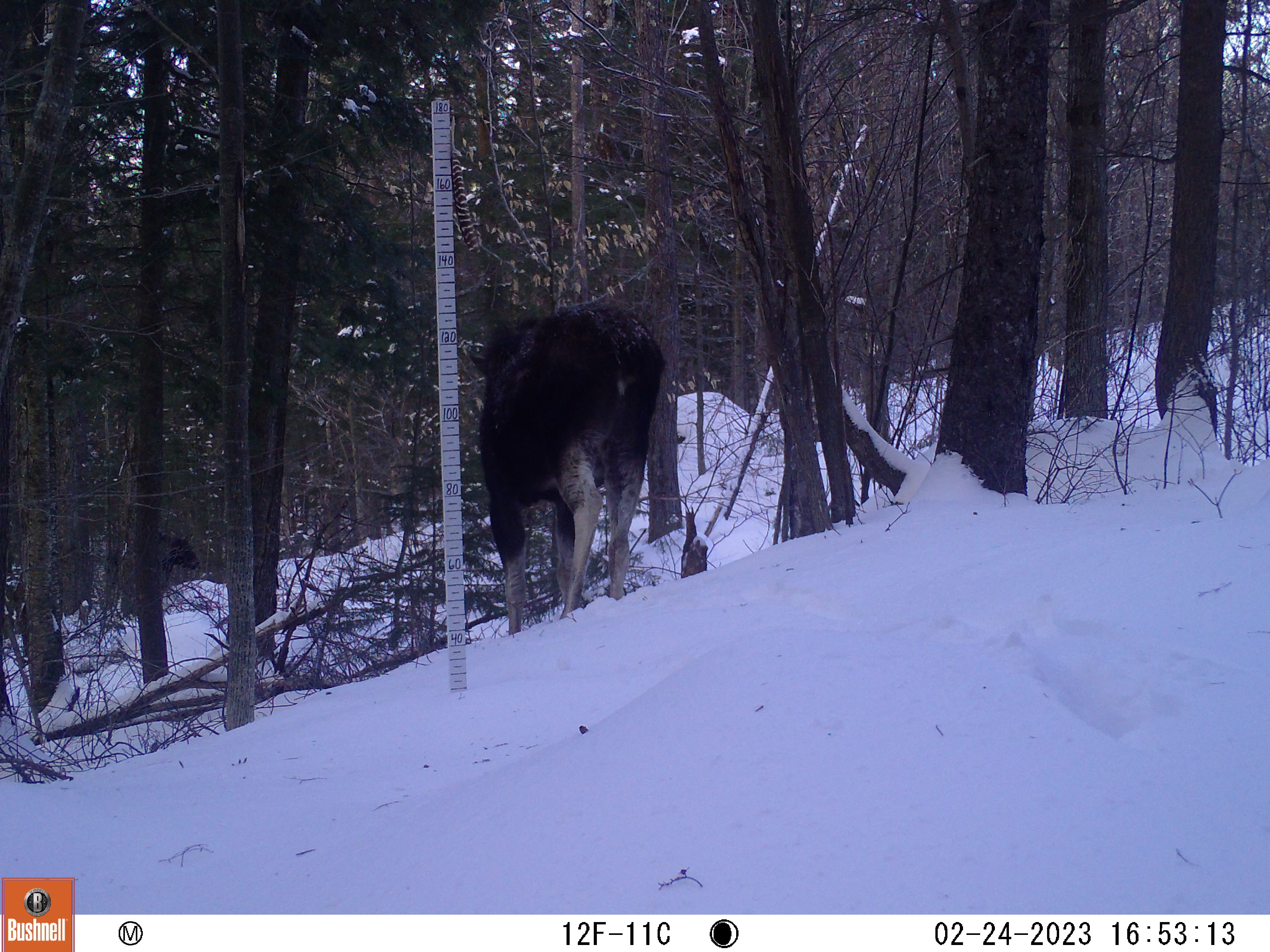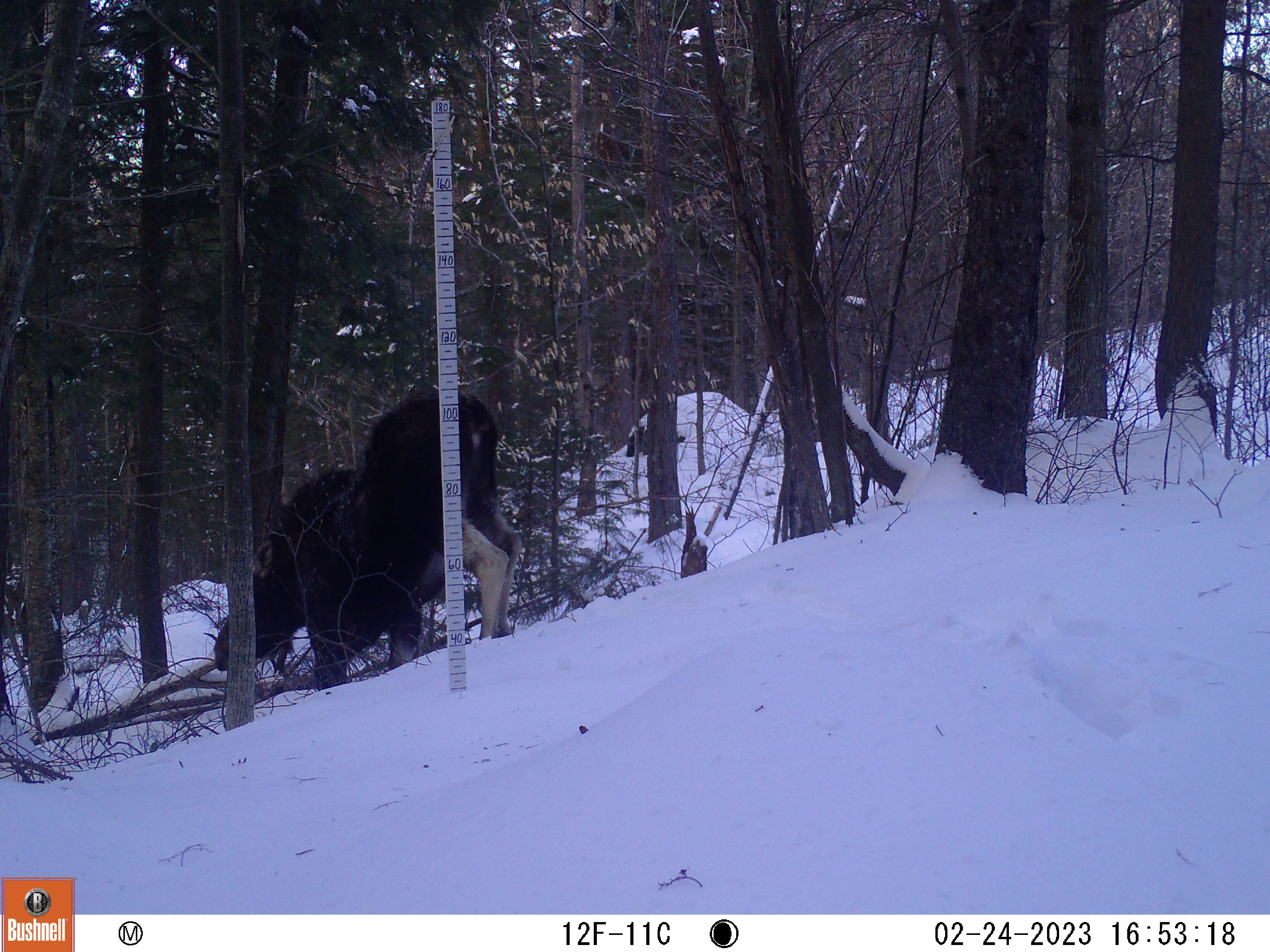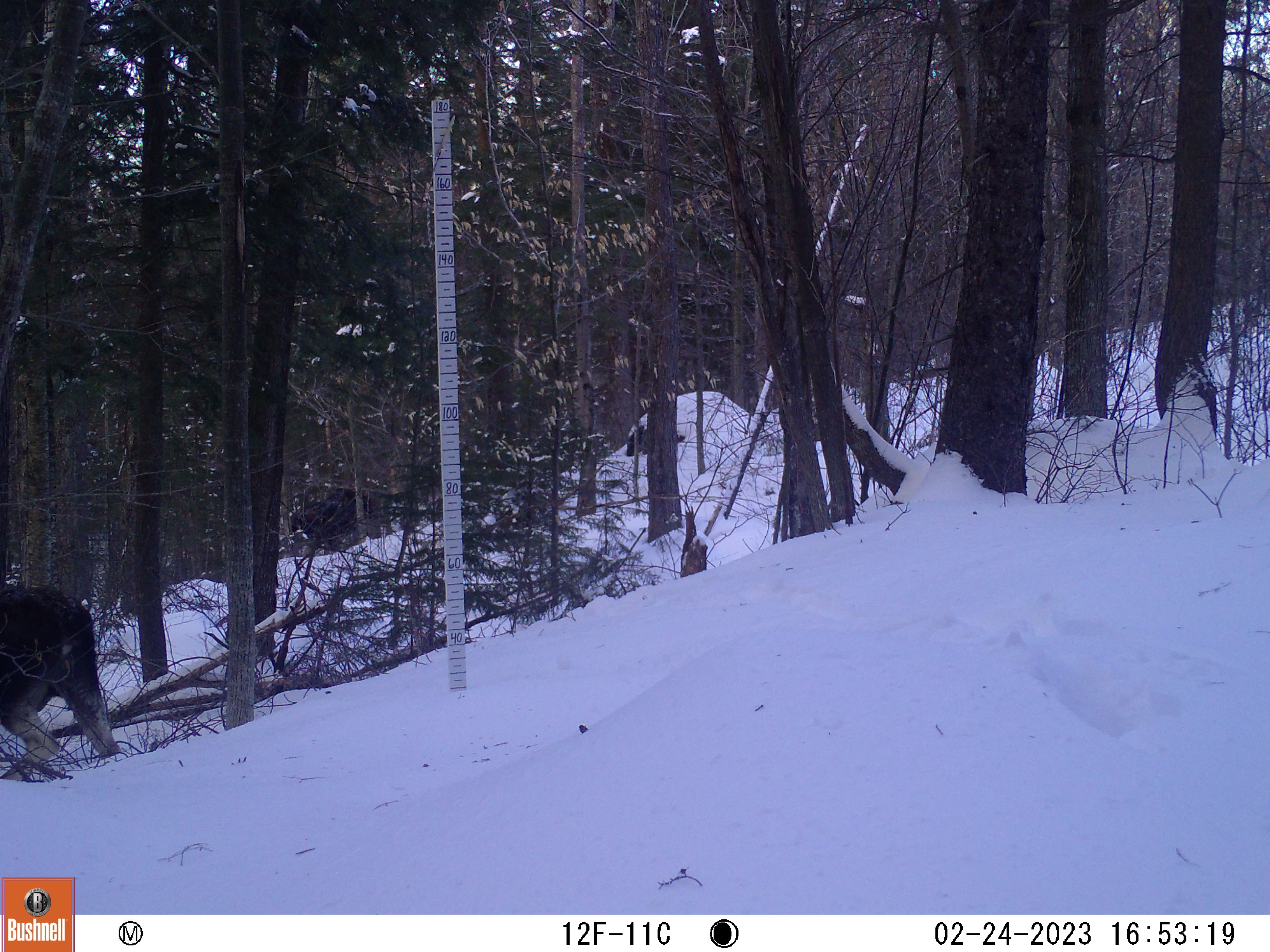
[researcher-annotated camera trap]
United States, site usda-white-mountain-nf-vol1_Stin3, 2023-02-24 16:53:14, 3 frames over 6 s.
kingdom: Animalia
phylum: Chordata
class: Mammalia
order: Artiodactyla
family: Cervidae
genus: Alces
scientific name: Alces alces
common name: moose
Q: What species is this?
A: Moose (Alces alces).